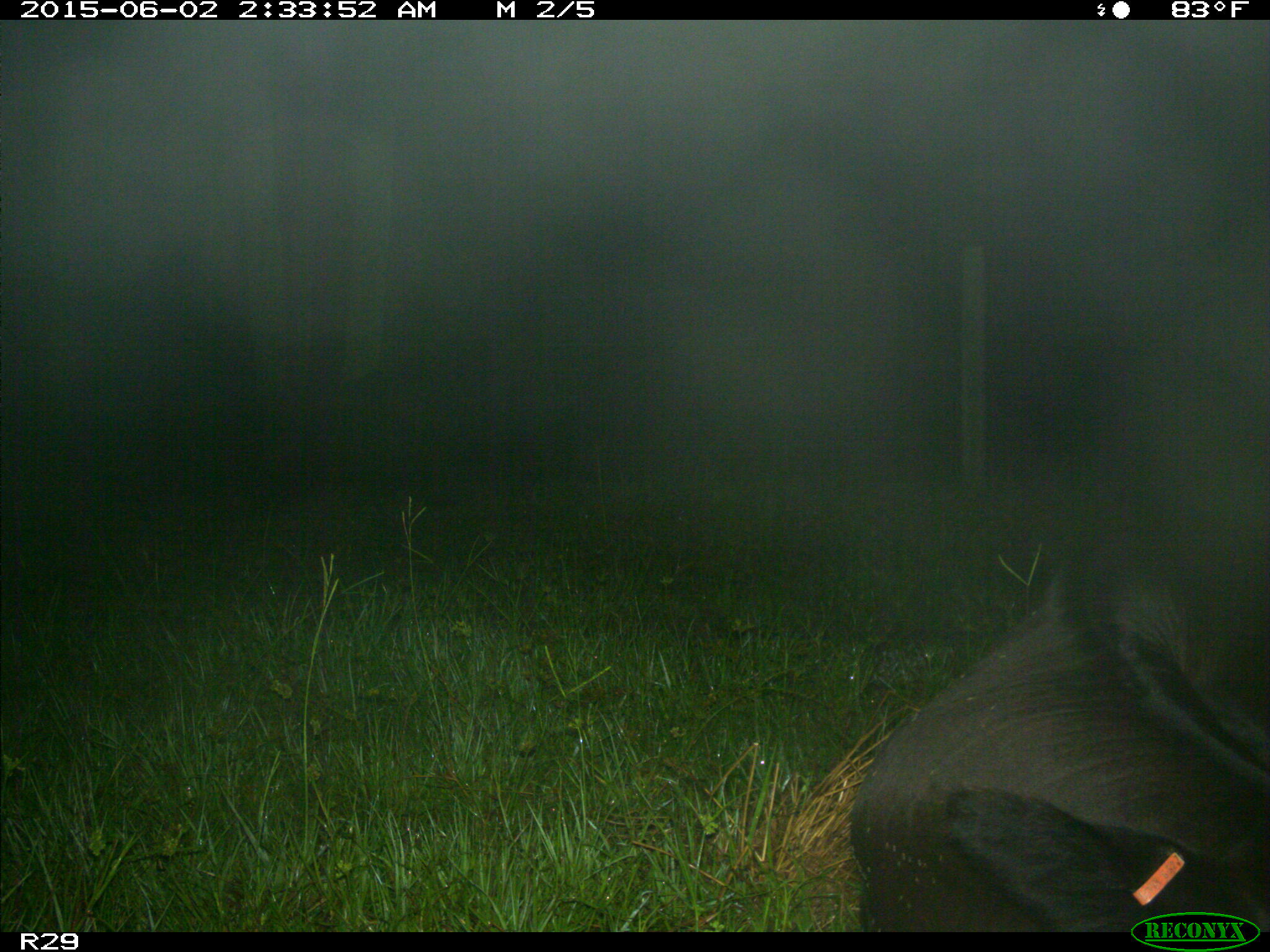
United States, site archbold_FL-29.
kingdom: Animalia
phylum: Chordata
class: Mammalia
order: Artiodactyla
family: Bovidae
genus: Bos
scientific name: Bos taurus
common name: domestic cow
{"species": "Bos taurus (domestic cow)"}